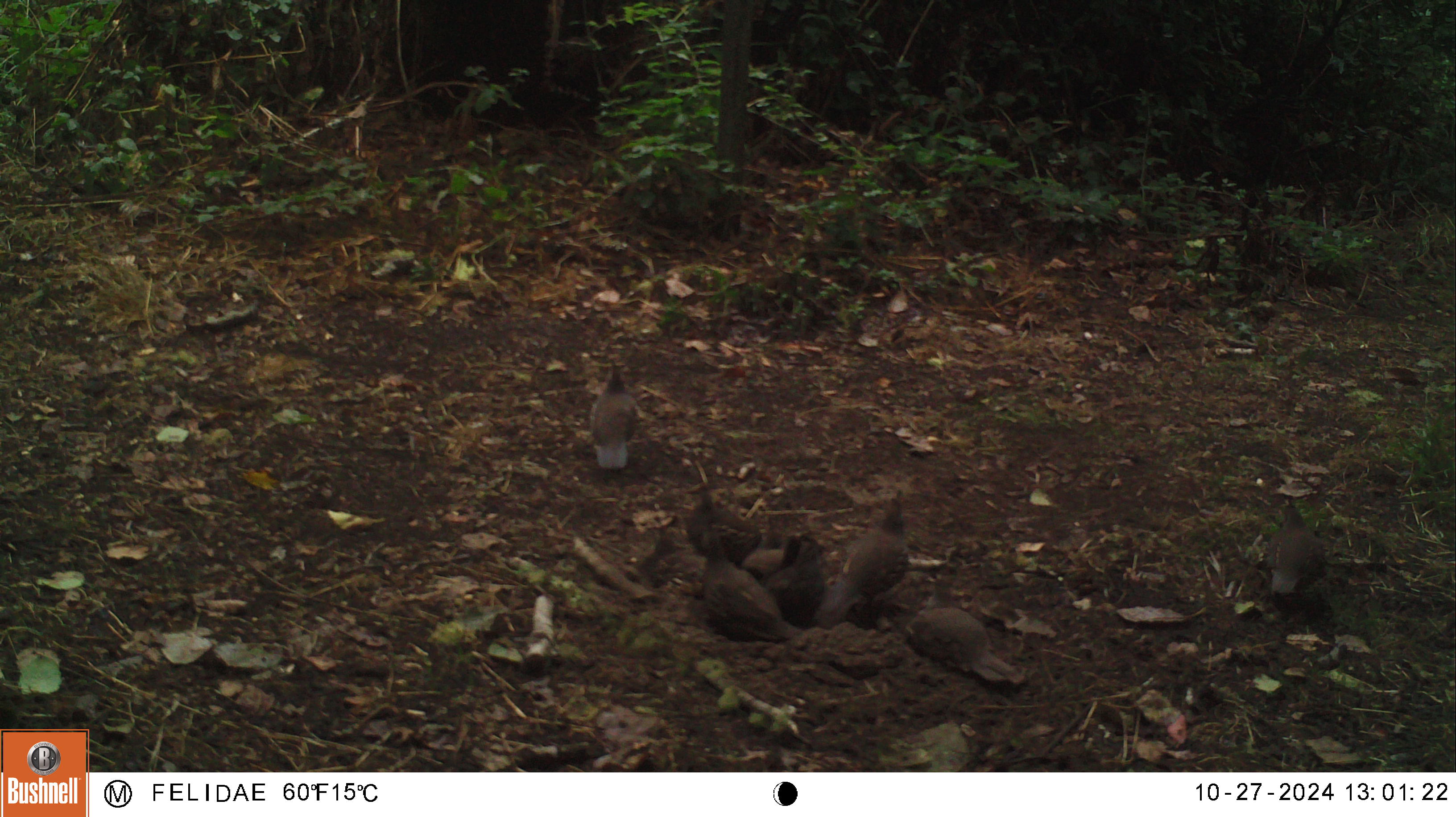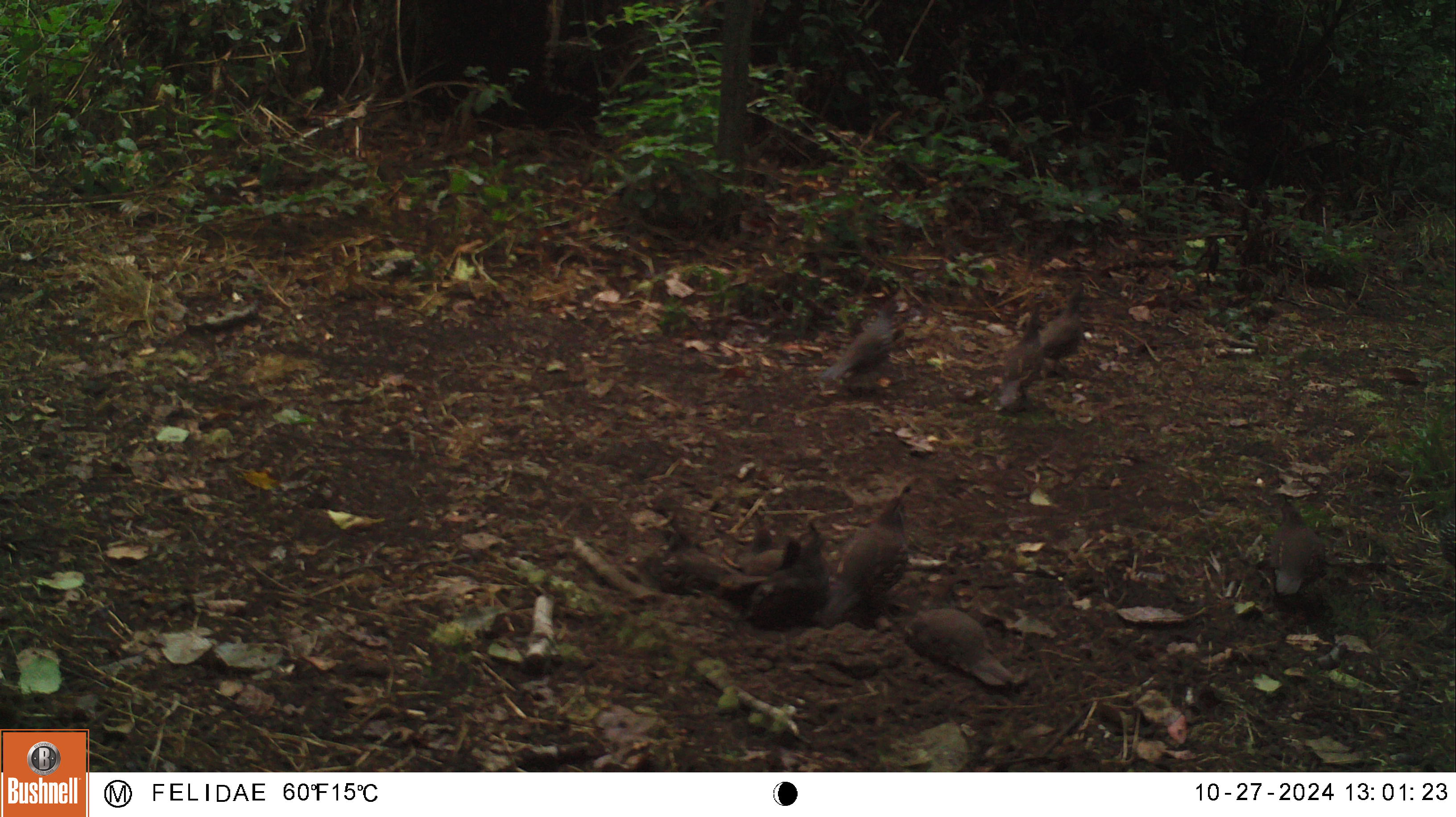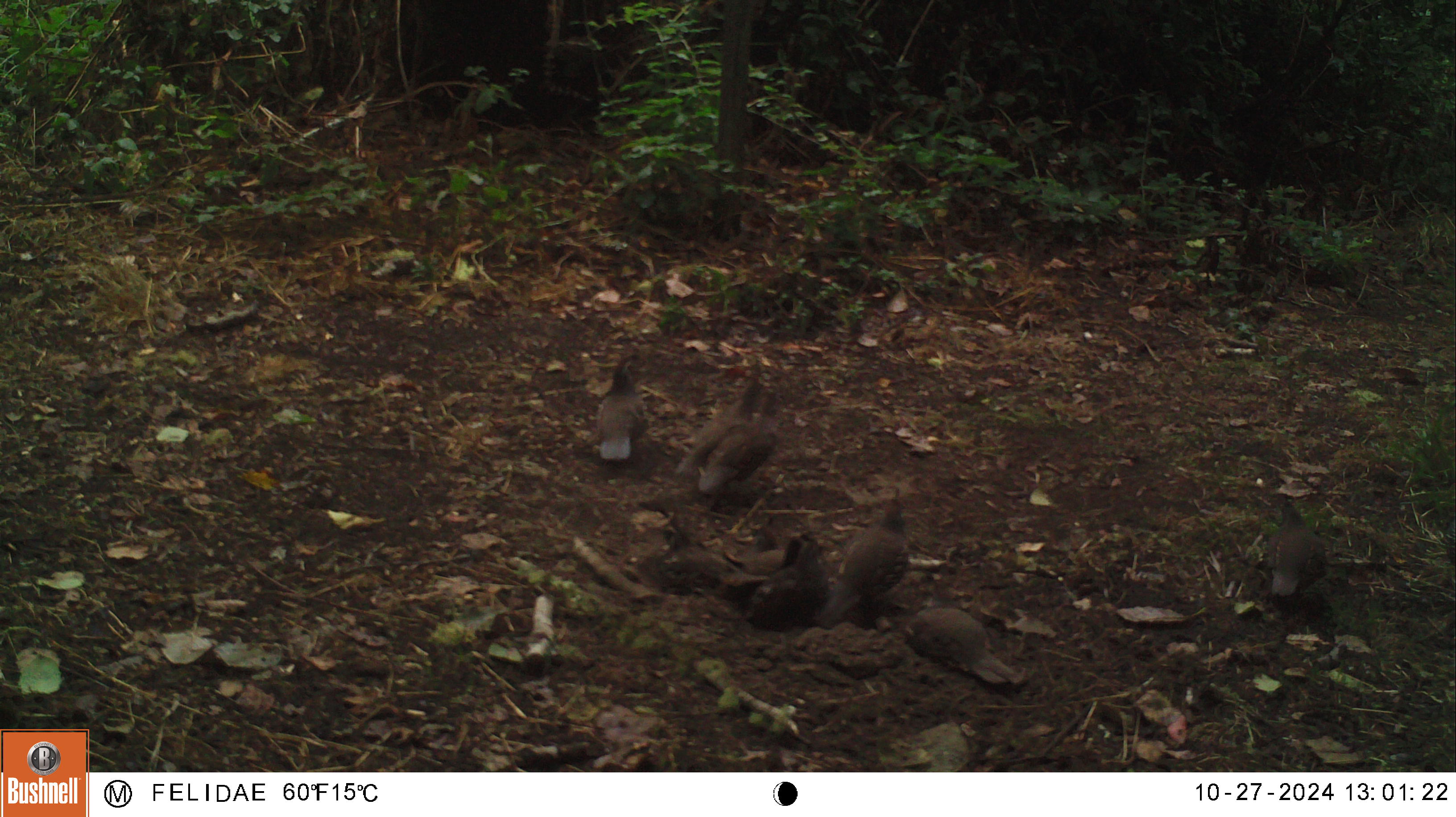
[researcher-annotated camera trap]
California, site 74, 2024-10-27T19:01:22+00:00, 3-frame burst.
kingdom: Animalia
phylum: Chordata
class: Aves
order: Galliformes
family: Odontophoridae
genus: Callipepla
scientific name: Callipepla californica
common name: california quail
California quail (Callipepla californica).